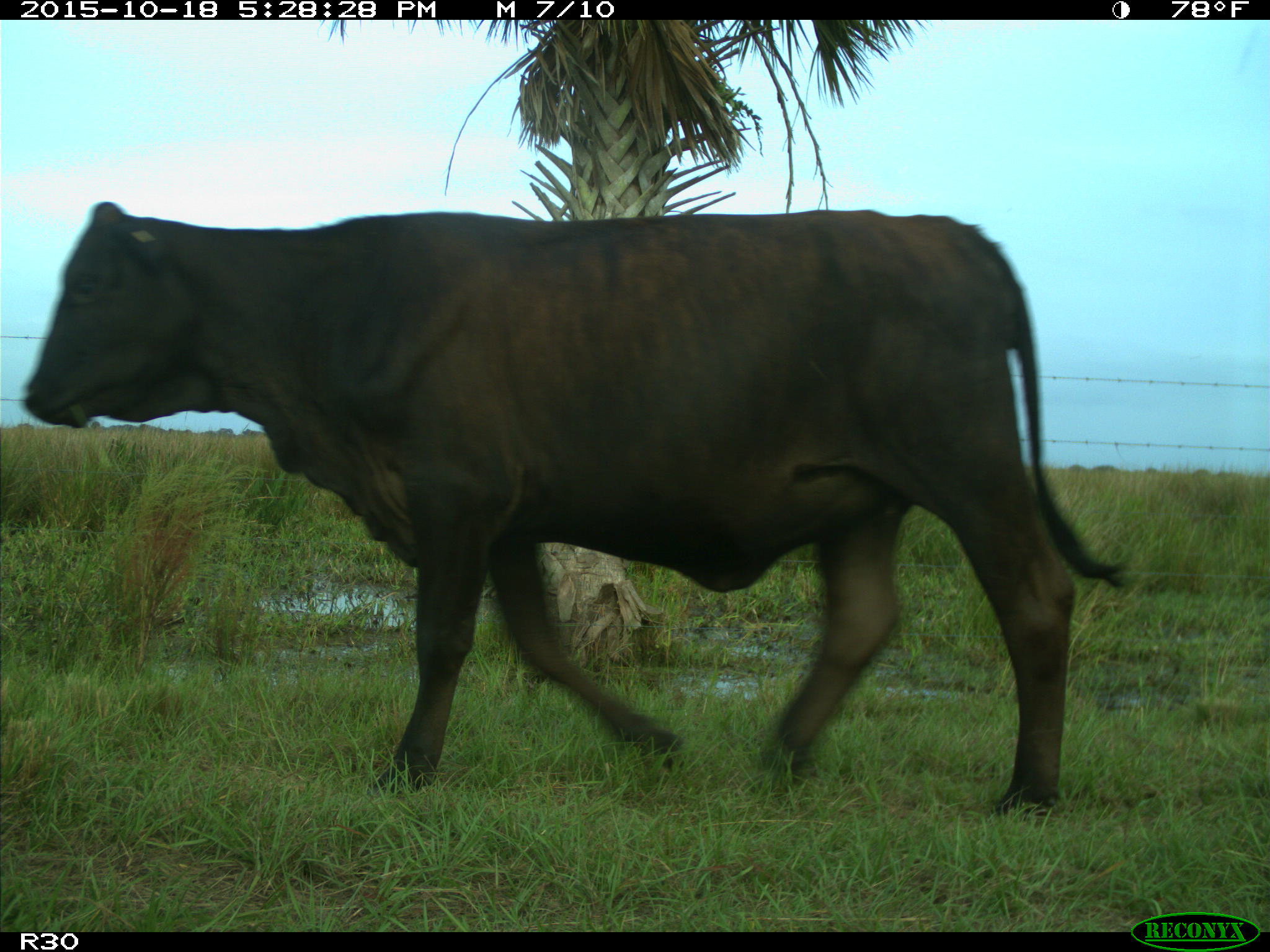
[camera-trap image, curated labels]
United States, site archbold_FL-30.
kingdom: Animalia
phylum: Chordata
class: Mammalia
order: Artiodactyla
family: Bovidae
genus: Bos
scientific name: Bos taurus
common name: domestic cow